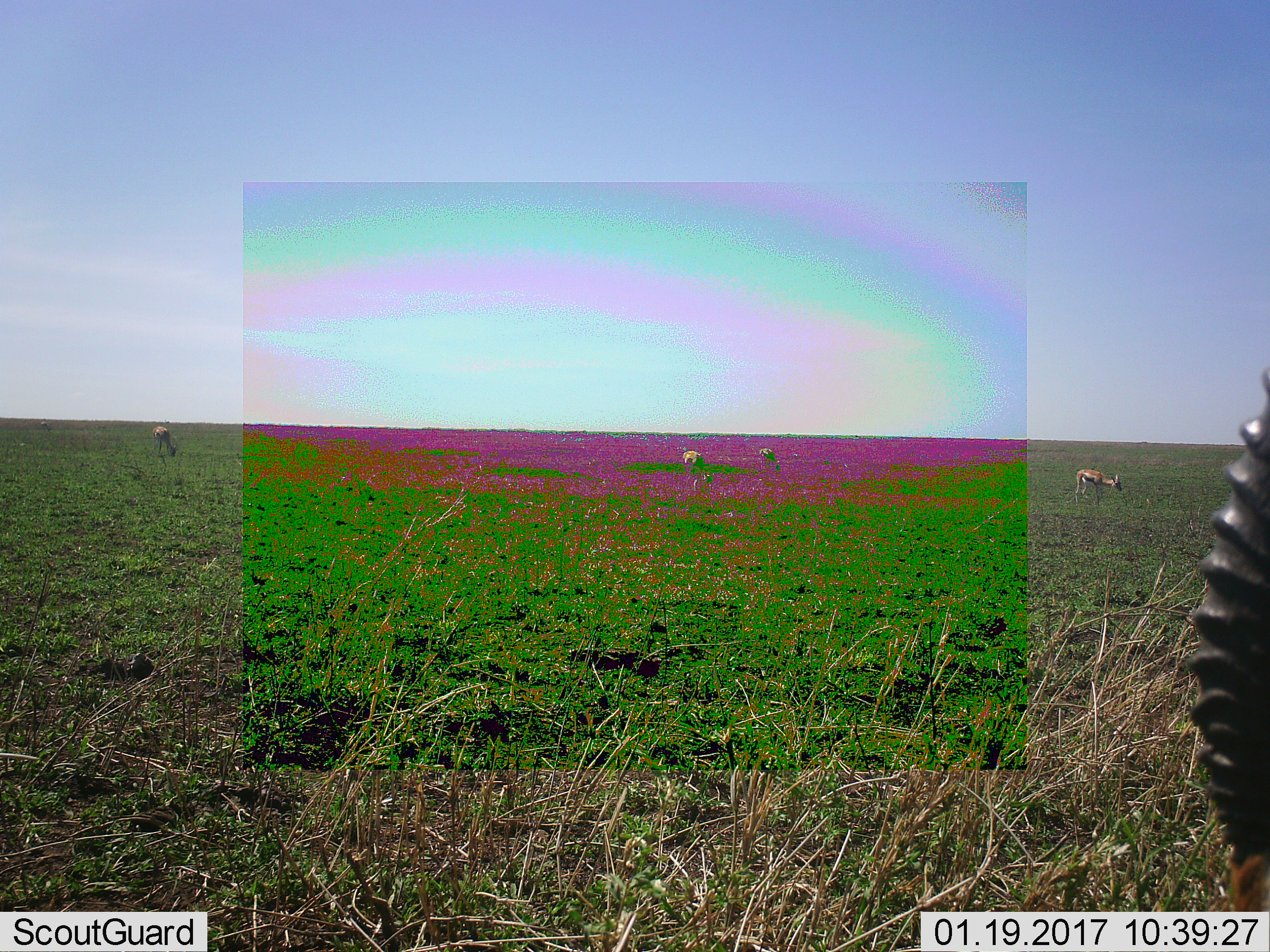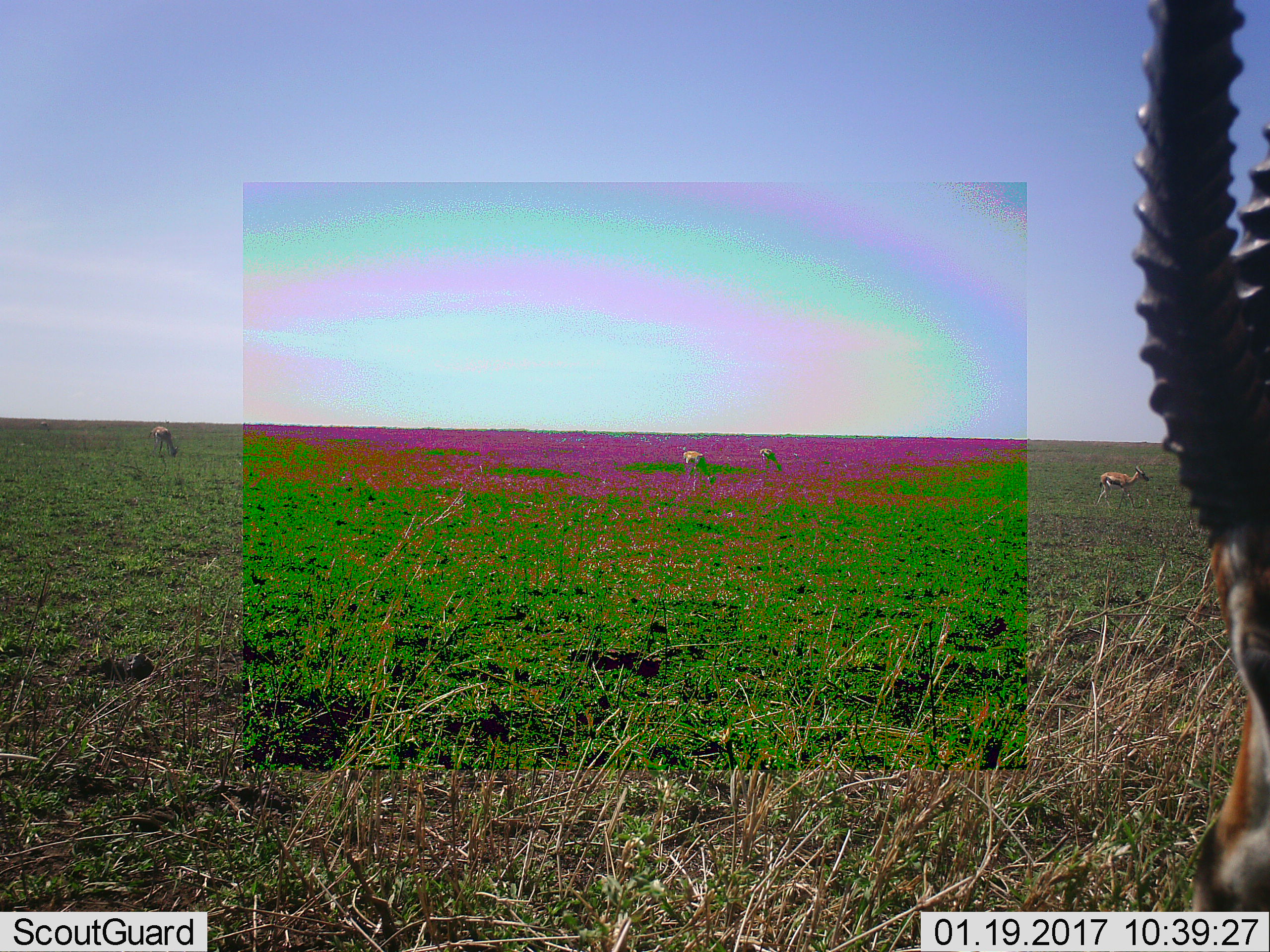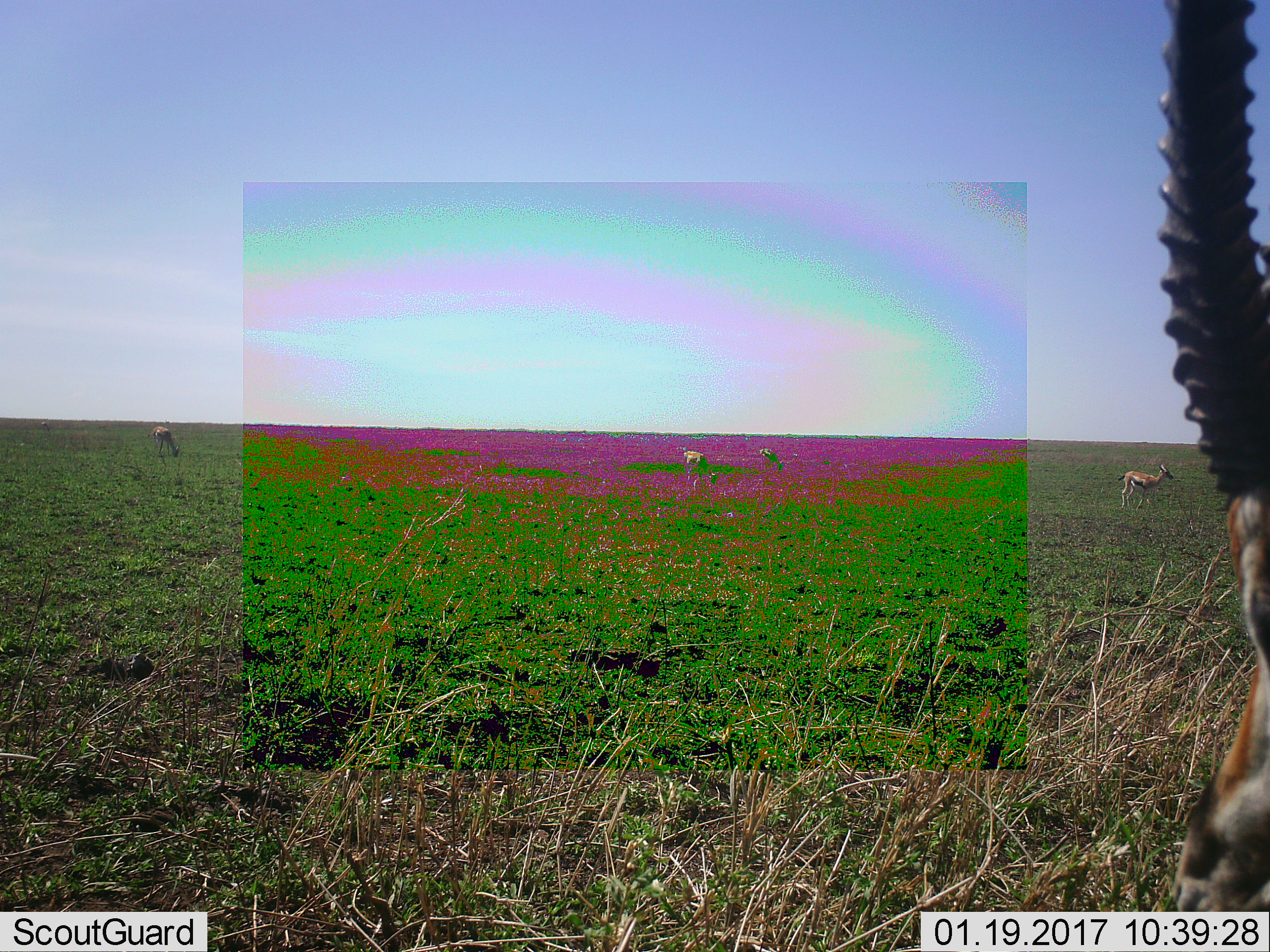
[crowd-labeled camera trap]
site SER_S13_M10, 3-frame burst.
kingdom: Animalia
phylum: Chordata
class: Mammalia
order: Artiodactyla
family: Bovidae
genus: Eudorcas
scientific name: Eudorcas thomsonii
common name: thomson's gazelle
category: gazellethomsons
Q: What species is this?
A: Gazellethomsons (thomson's gazelle) (Eudorcas thomsonii).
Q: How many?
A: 5.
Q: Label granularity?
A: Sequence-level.